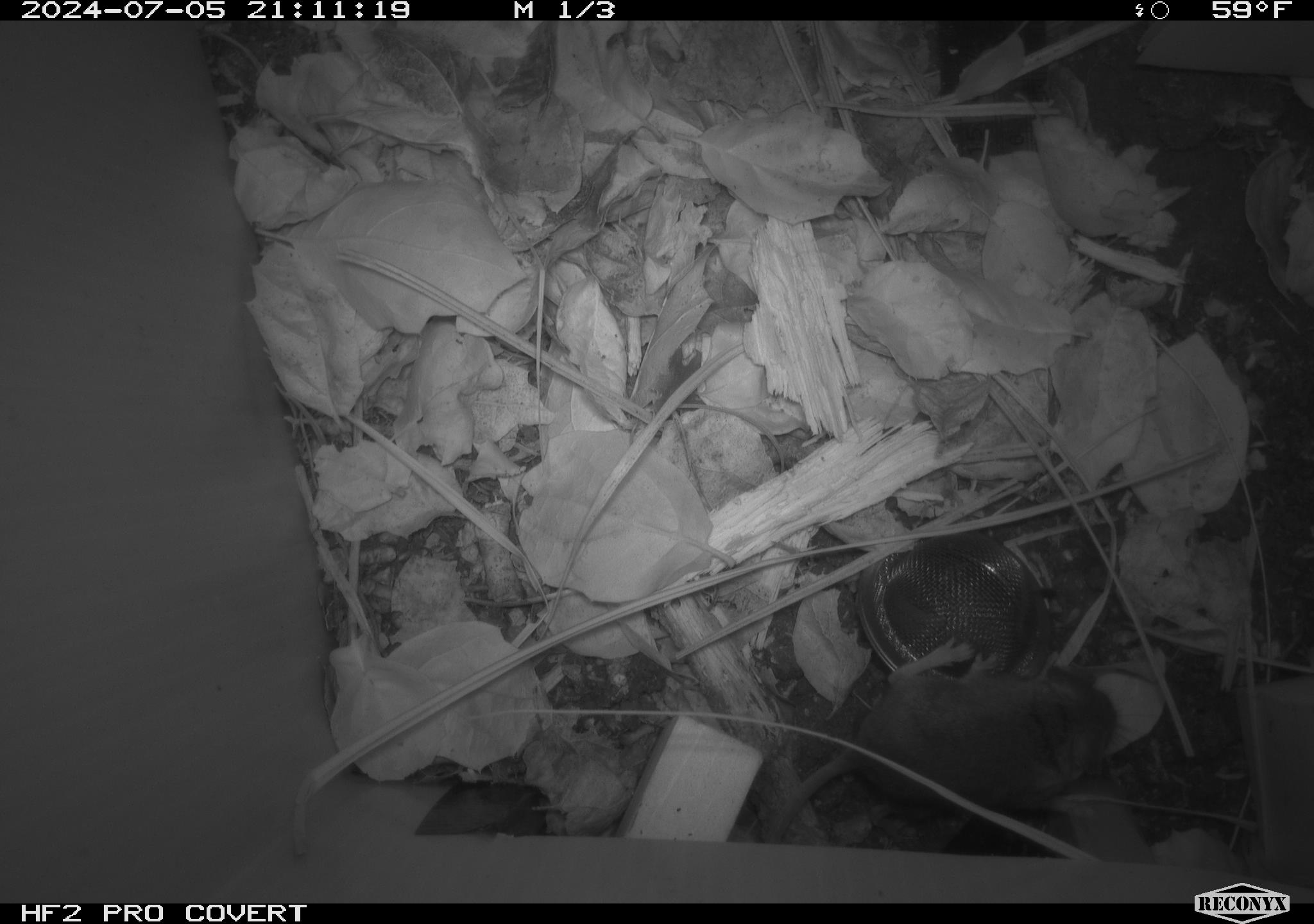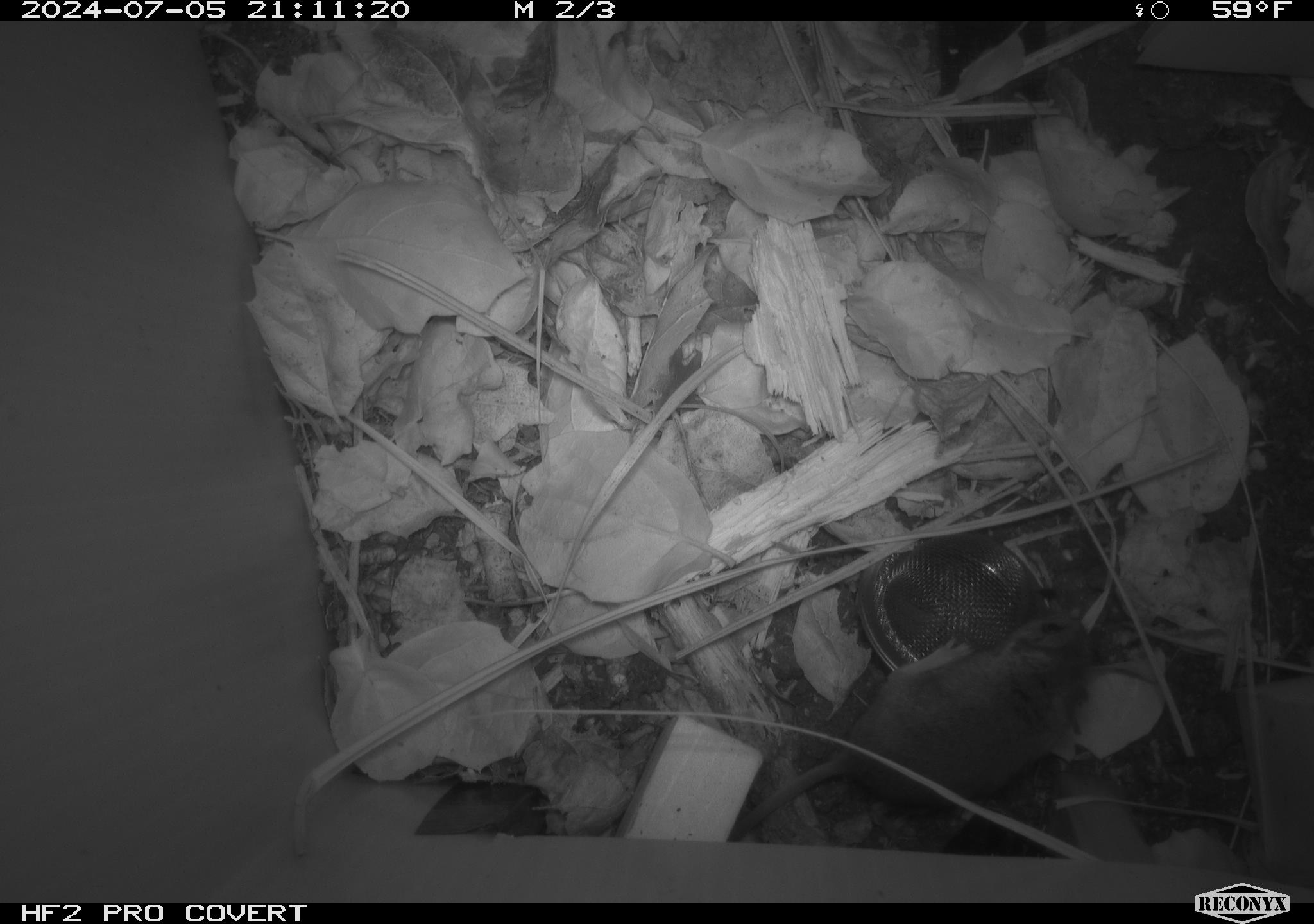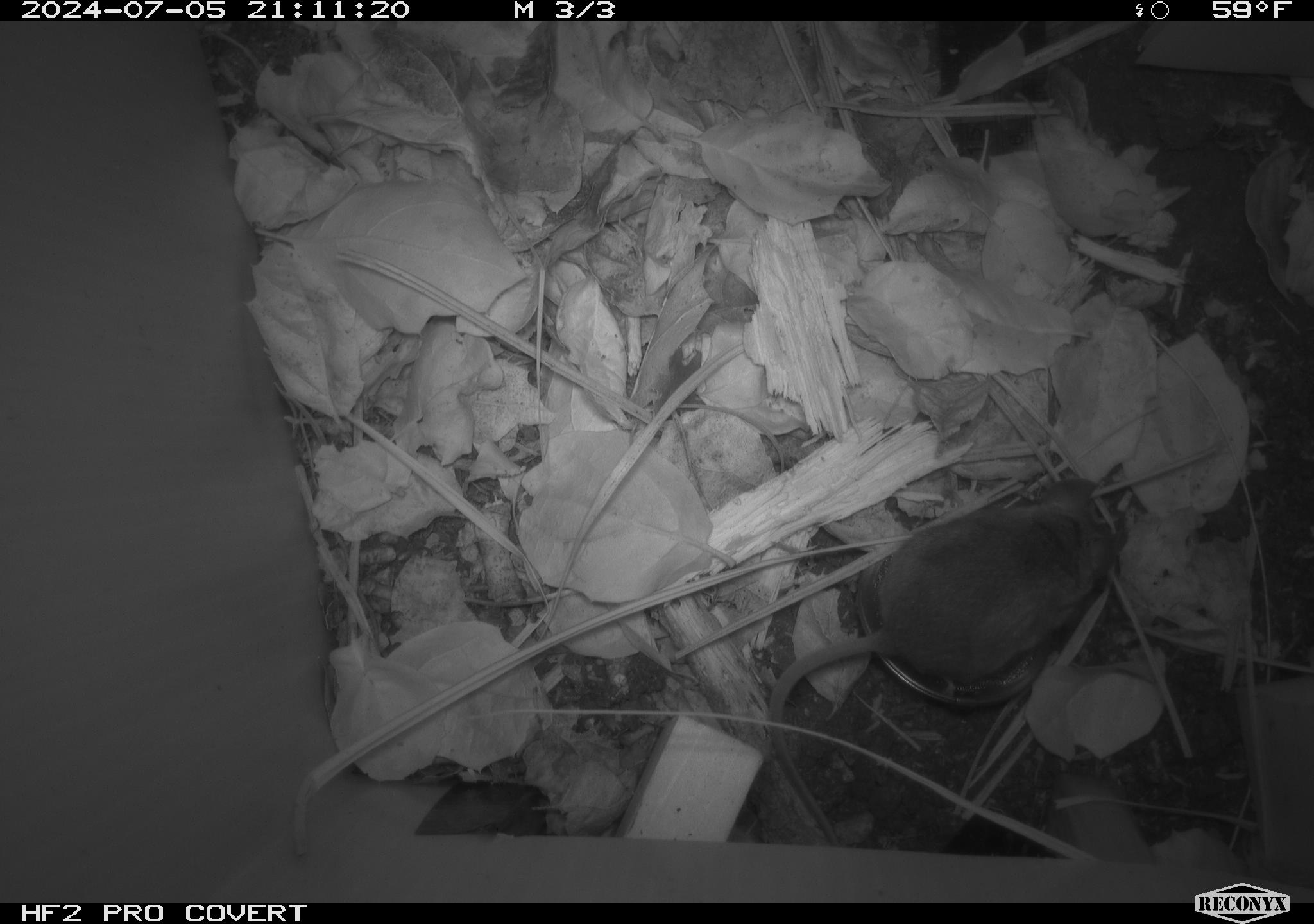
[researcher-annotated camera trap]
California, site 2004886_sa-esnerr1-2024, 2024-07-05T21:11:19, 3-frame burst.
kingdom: Animalia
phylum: Chordata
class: Mammalia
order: Rodentia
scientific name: Rodentia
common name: rodent